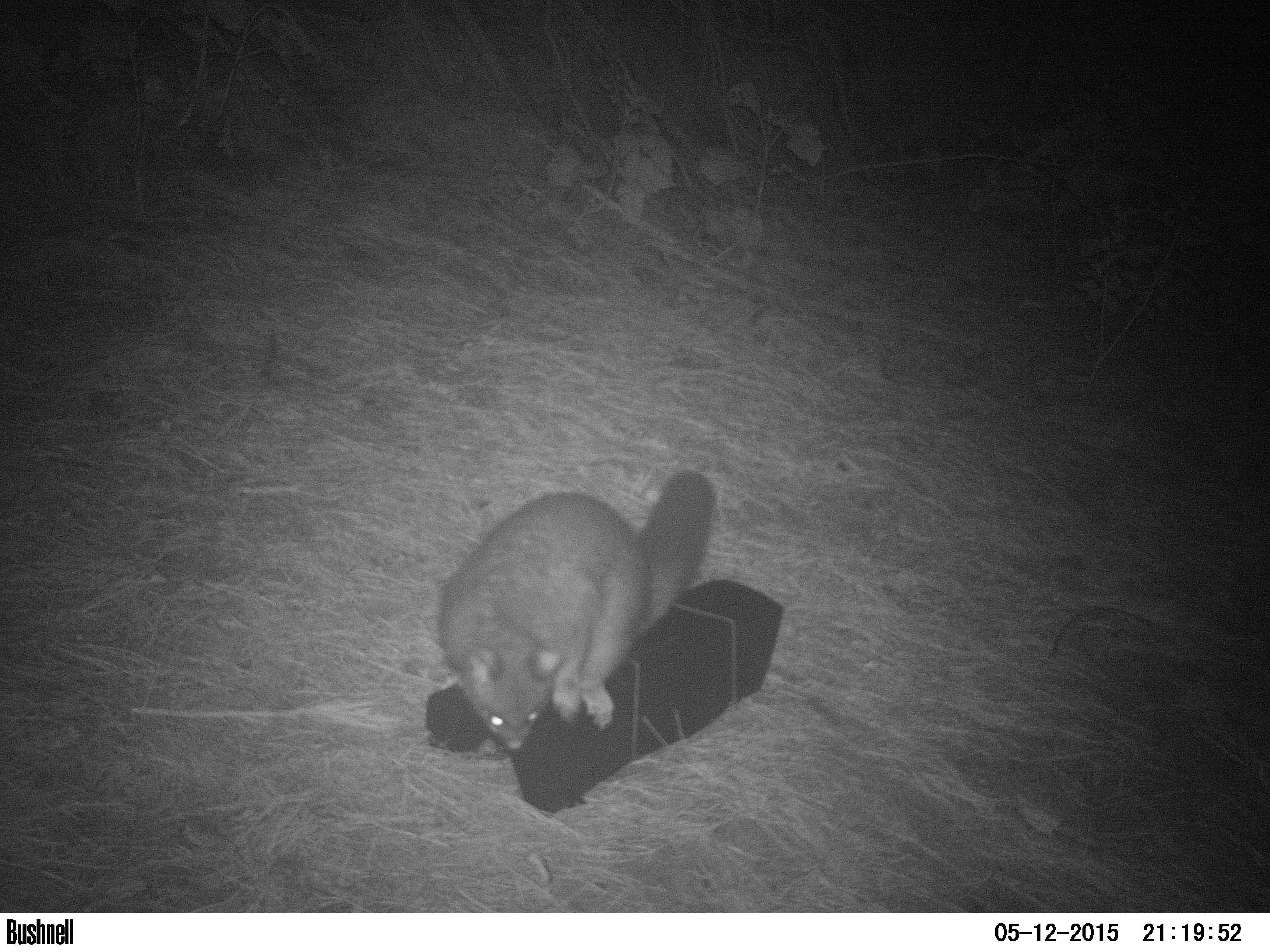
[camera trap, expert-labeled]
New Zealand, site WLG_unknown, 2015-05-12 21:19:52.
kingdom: Animalia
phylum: Chordata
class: Mammalia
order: Diprotodontia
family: Phalangeridae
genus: Trichosurus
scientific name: Trichosurus vulpecula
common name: common brushtail possum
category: possum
Possum (common brushtail possum) (Trichosurus vulpecula).